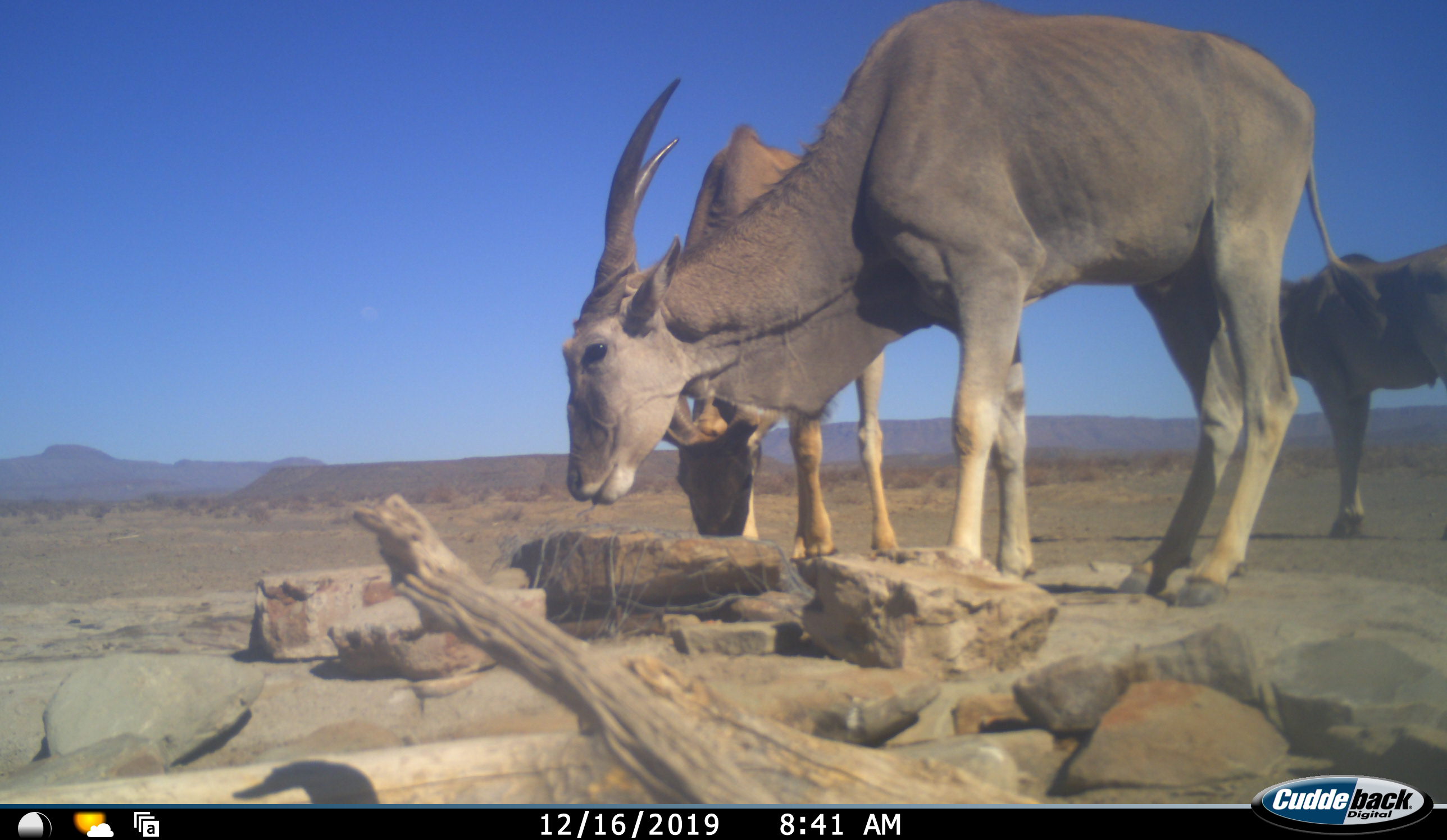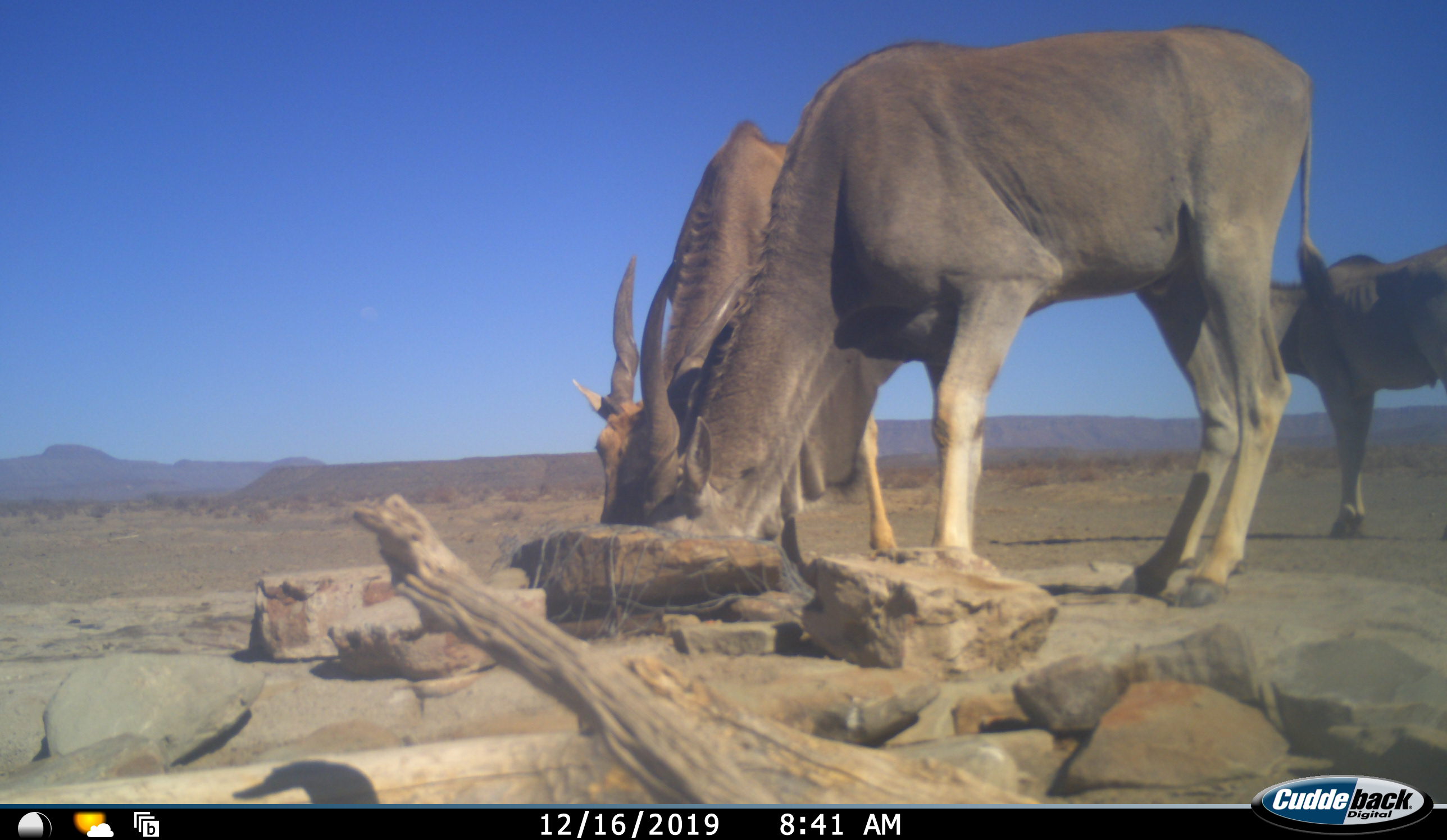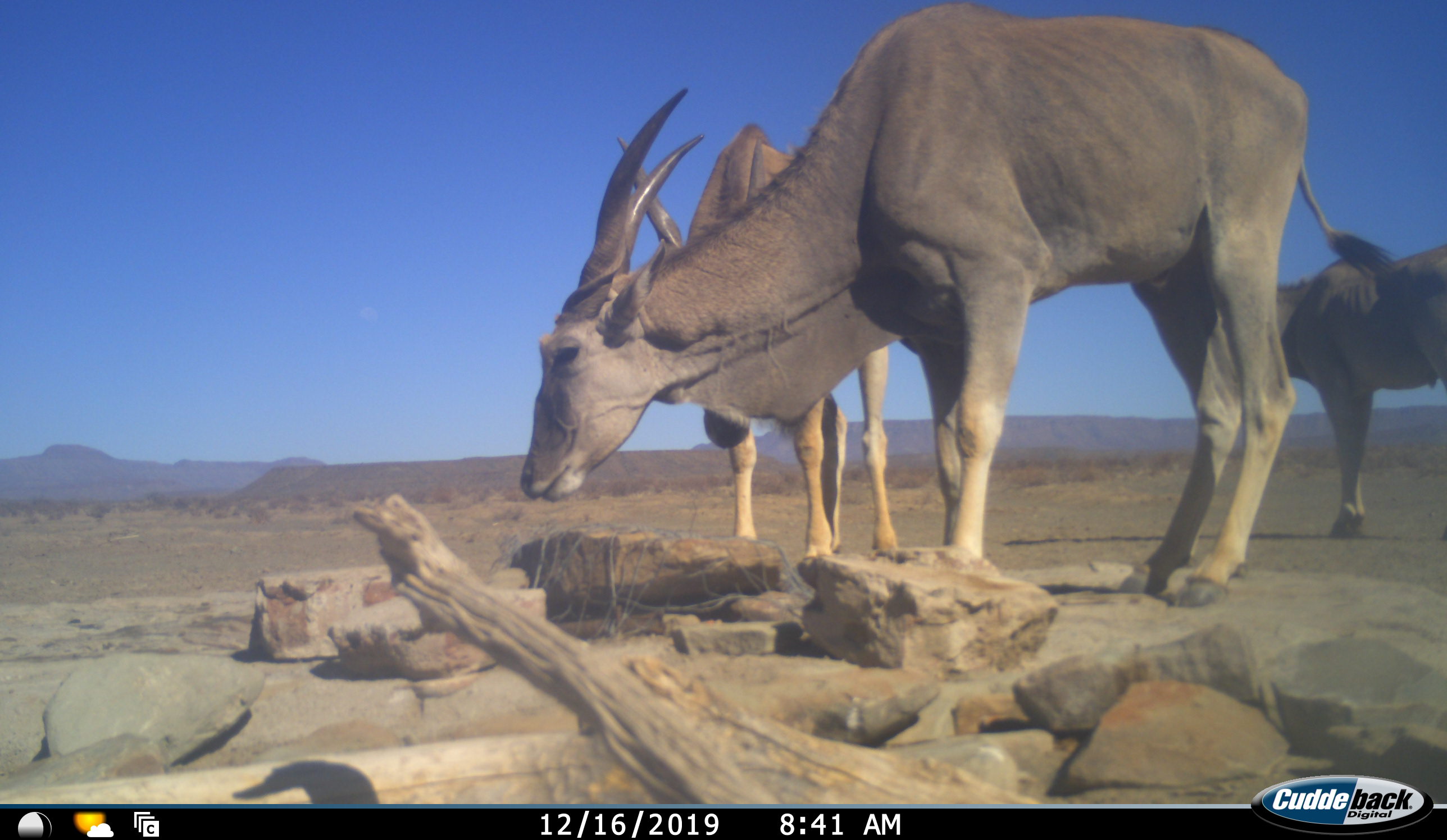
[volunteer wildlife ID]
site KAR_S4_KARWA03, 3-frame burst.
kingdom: Animalia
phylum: Chordata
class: Mammalia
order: Artiodactyla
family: Bovidae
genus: Tragelaphus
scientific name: Tragelaphus oryx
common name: eland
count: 3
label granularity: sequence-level